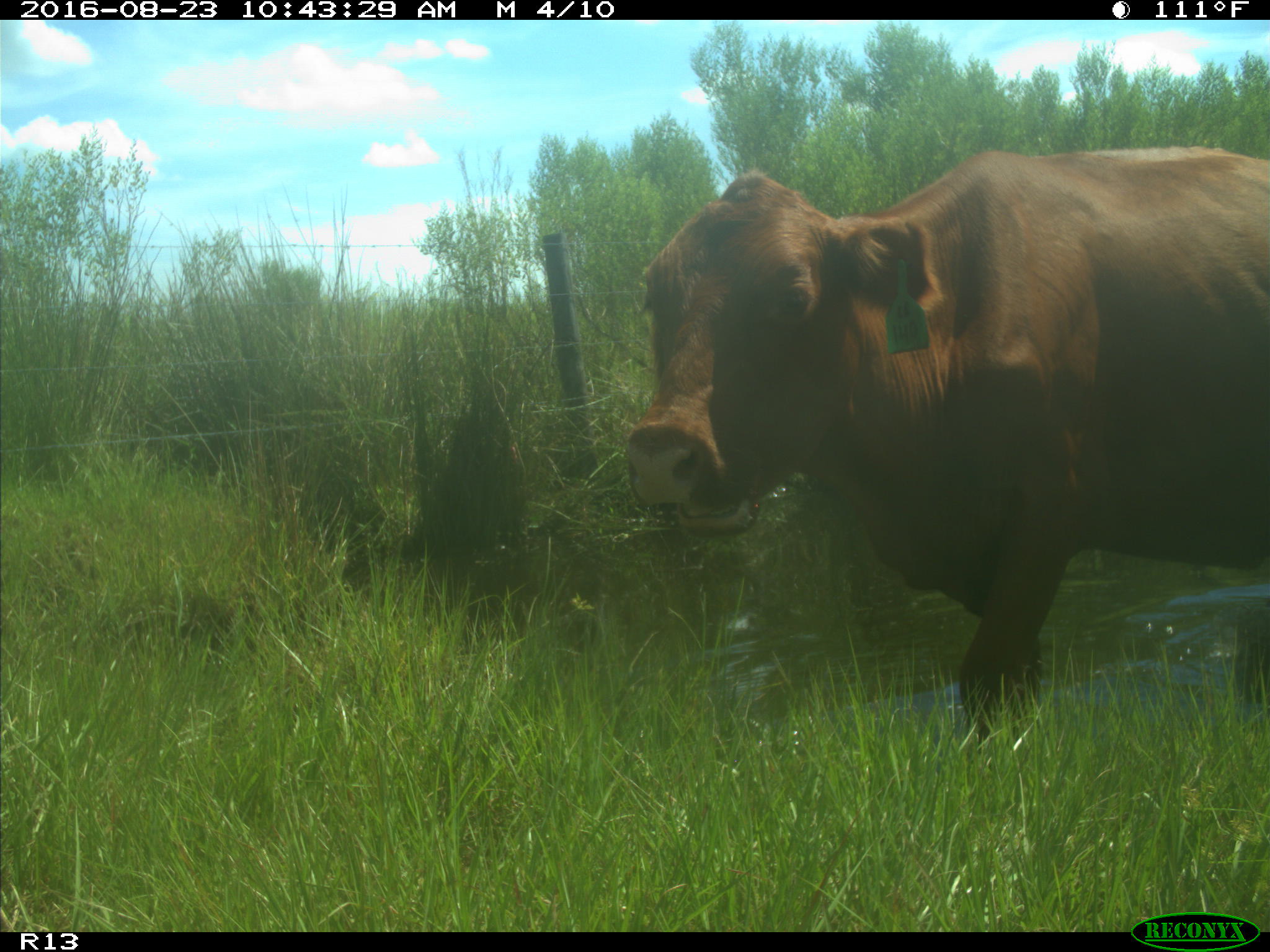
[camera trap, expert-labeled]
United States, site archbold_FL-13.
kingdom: Animalia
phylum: Chordata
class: Mammalia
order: Artiodactyla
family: Bovidae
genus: Bos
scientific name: Bos taurus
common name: domestic cow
Bos taurus (domestic cow).